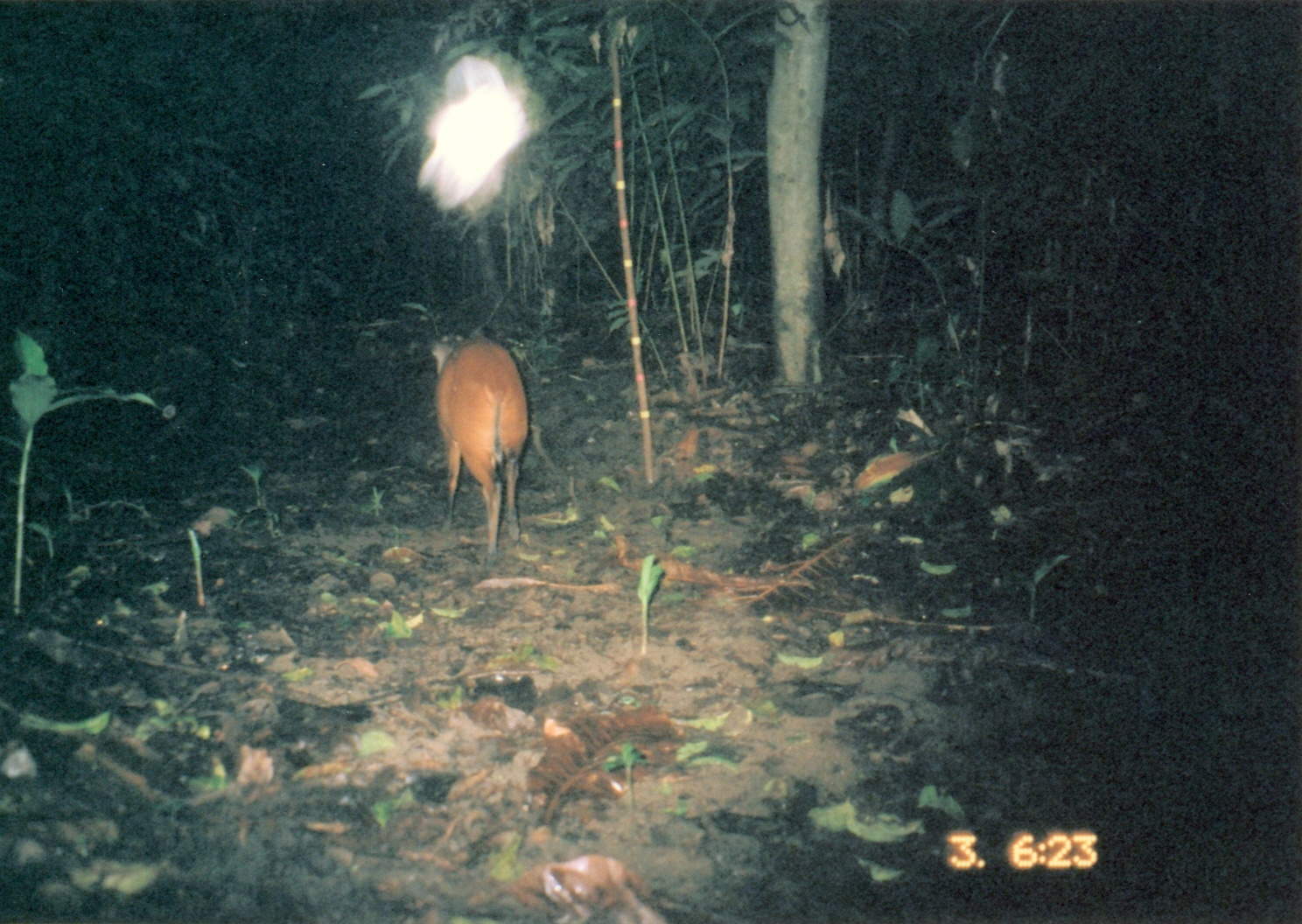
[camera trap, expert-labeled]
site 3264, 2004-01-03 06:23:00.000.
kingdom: Animalia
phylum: Chordata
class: Mammalia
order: Artiodactyla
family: Bovidae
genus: Cephalophus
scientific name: Cephalophus harveyi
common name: harvey's duiker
Cephalophus harveyi (harvey's duiker), count 1.